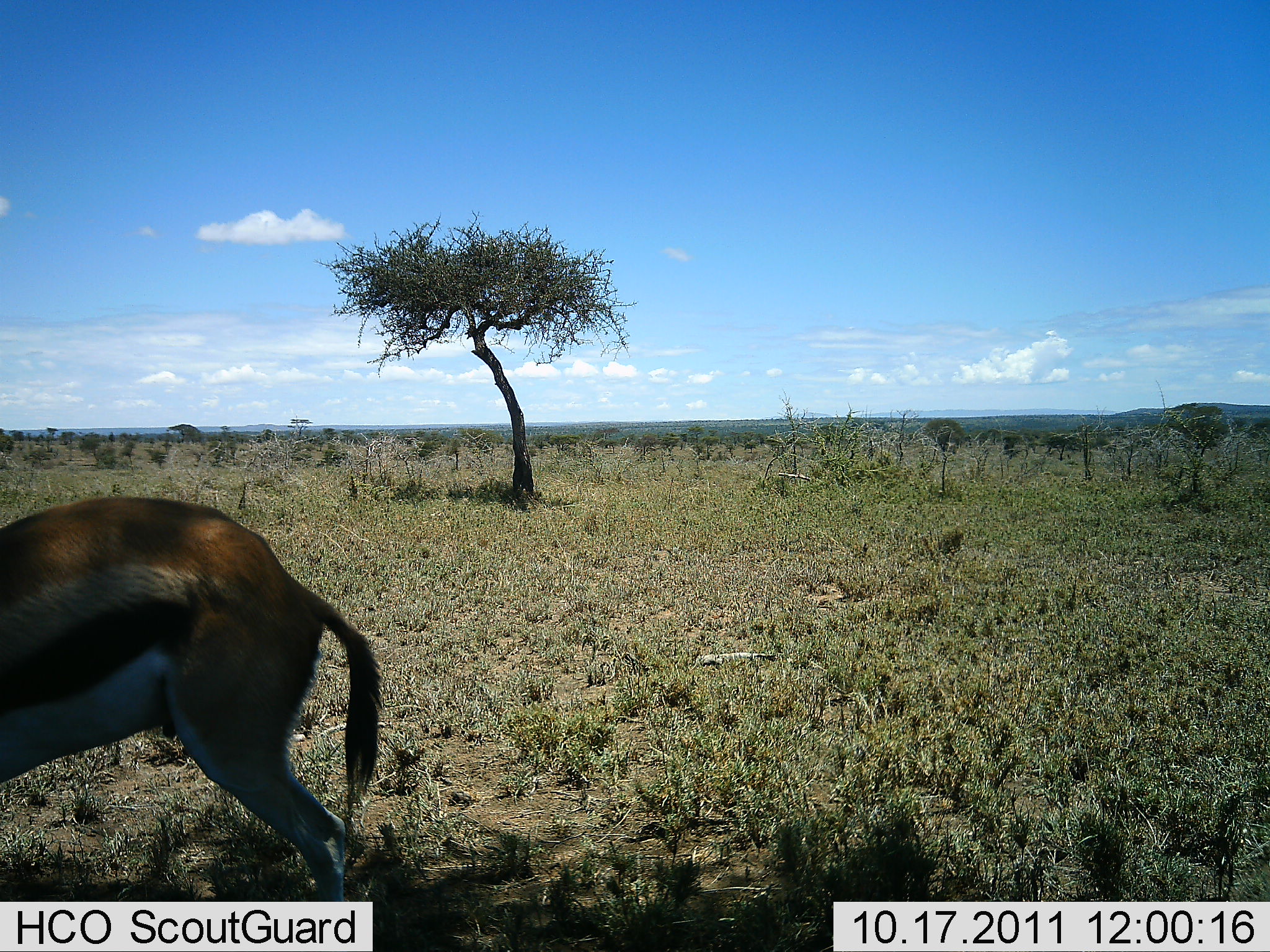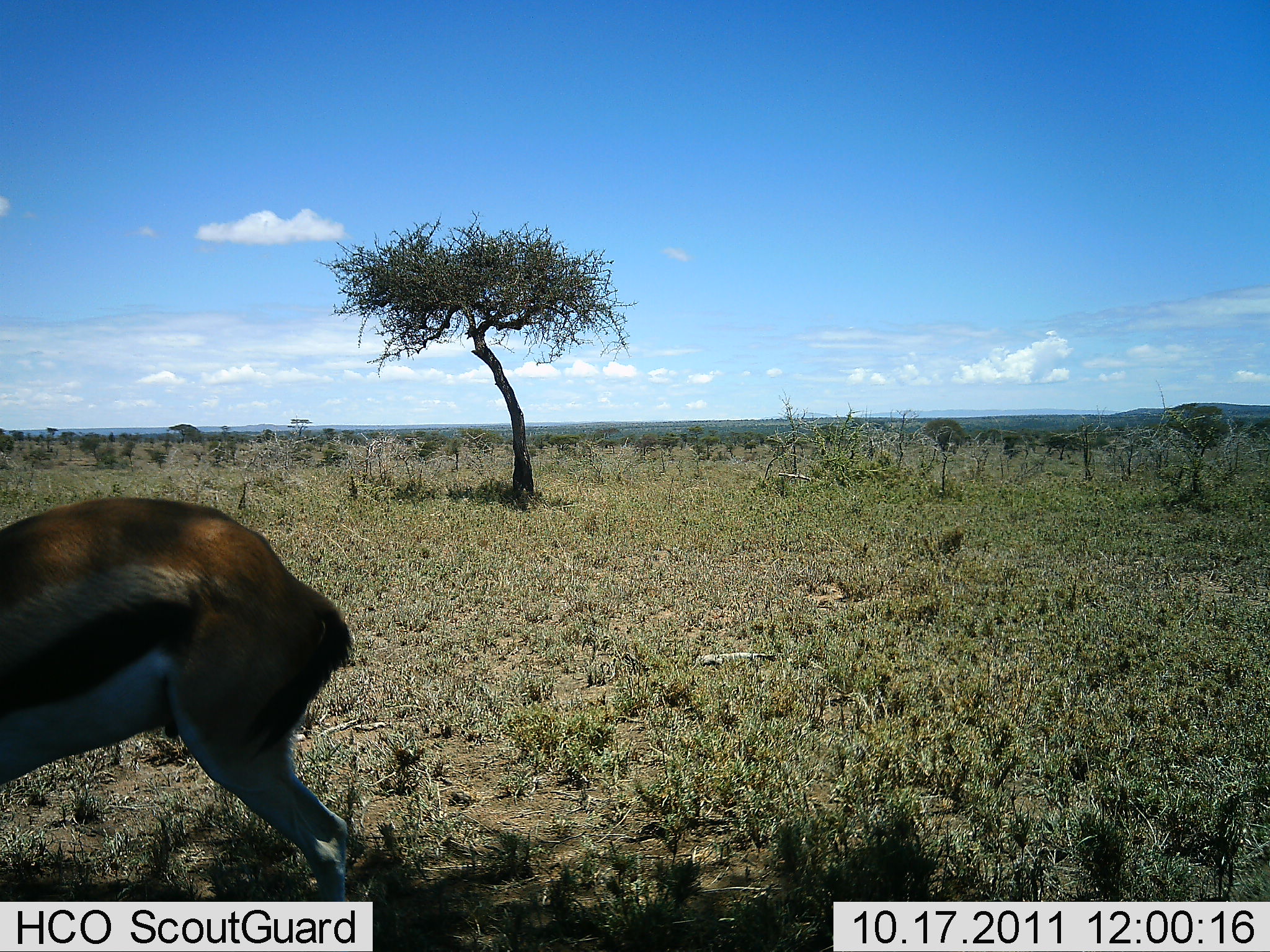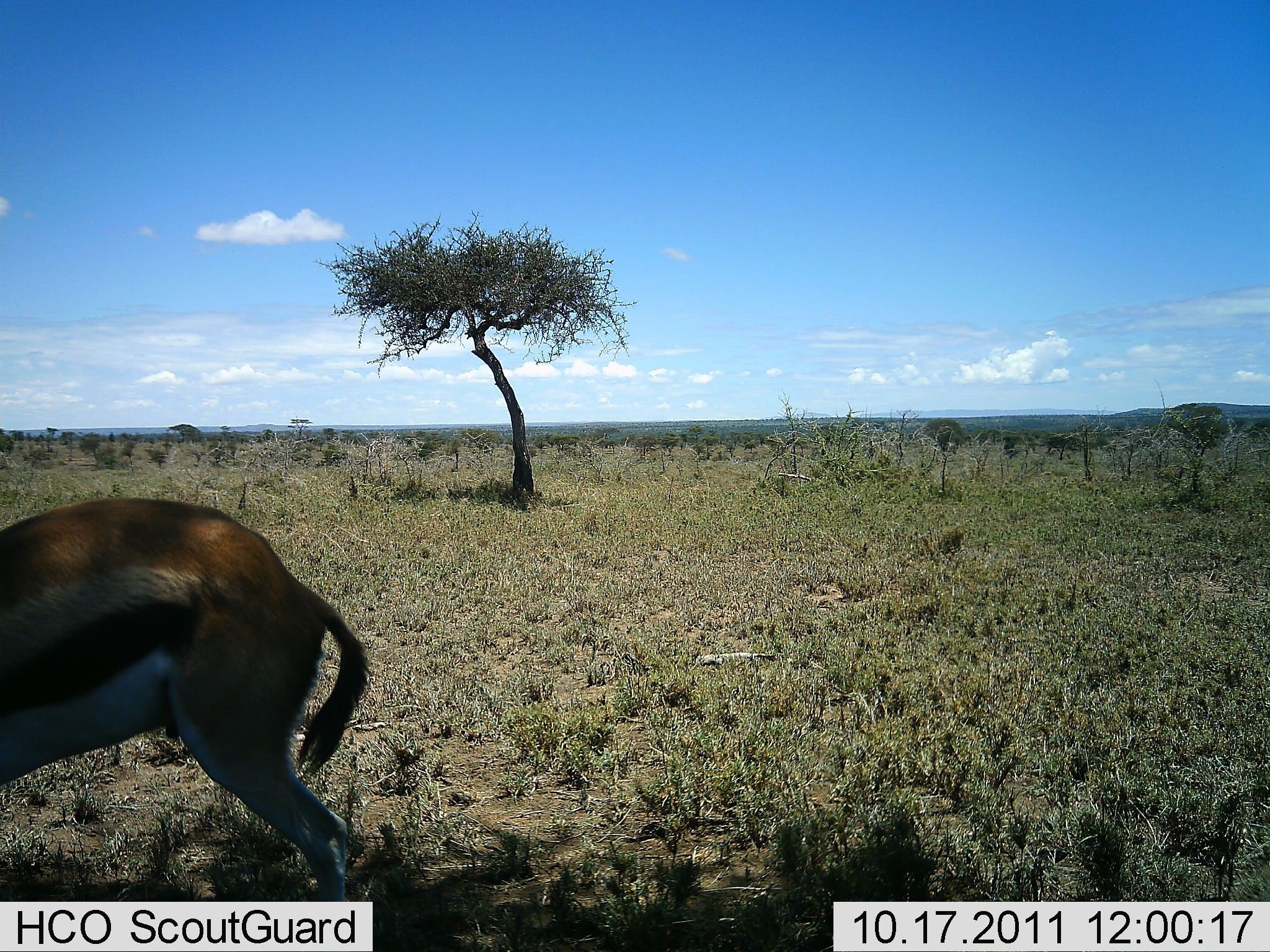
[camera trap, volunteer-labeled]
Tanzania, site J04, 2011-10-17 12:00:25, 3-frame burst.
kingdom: Animalia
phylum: Chordata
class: Mammalia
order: Artiodactyla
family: Bovidae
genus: Eudorcas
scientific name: Eudorcas thomsonii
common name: thomson's gazelle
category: gazellethomsons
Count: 1.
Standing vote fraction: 70%.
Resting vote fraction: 0%.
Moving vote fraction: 10%.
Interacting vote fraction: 0%.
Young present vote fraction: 0%.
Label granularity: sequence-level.